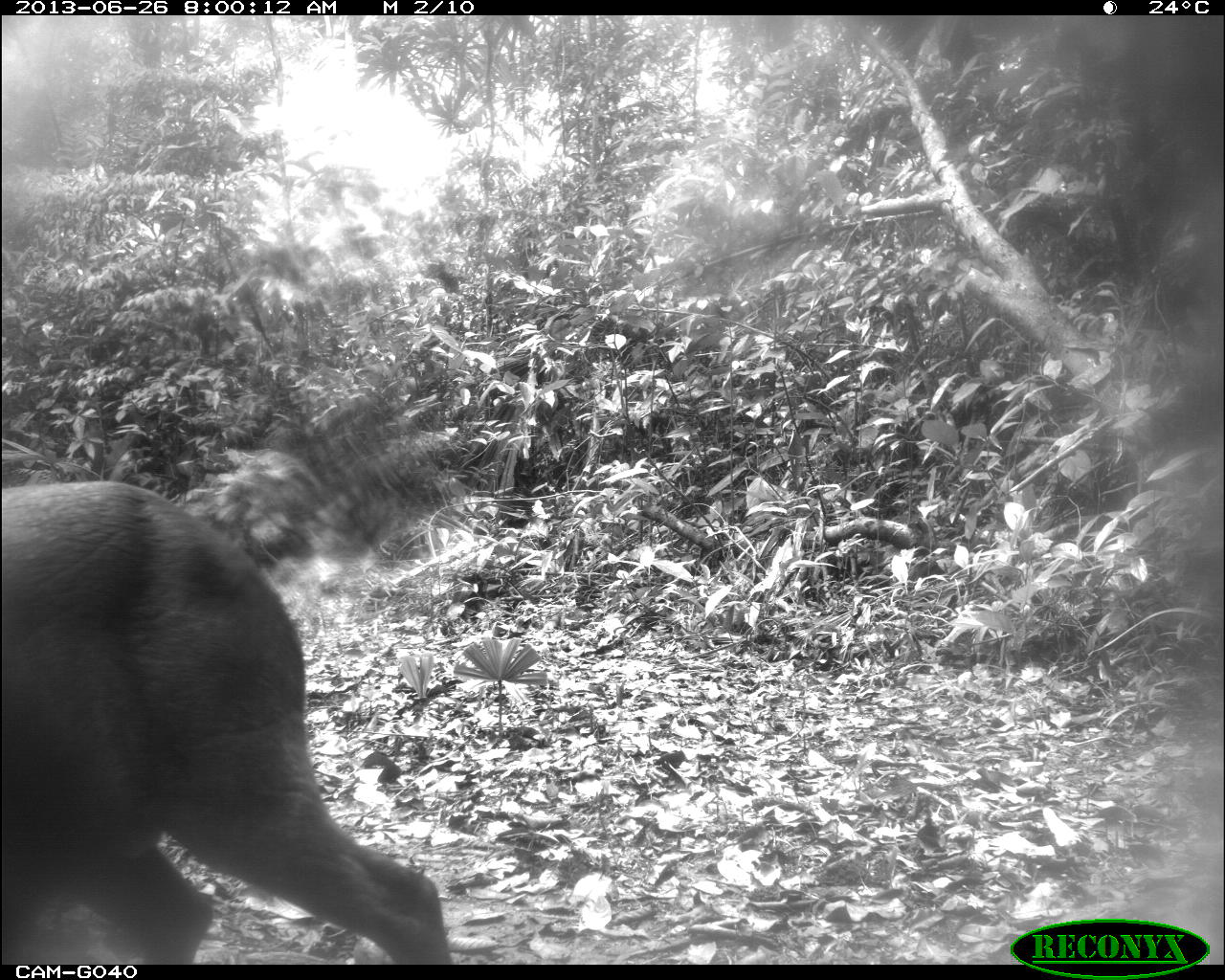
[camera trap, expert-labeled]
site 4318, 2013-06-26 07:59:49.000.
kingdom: Animalia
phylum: Chordata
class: Mammalia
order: Artiodactyla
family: Cervidae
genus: Mazama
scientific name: Mazama temama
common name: central american red brocket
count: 1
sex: male